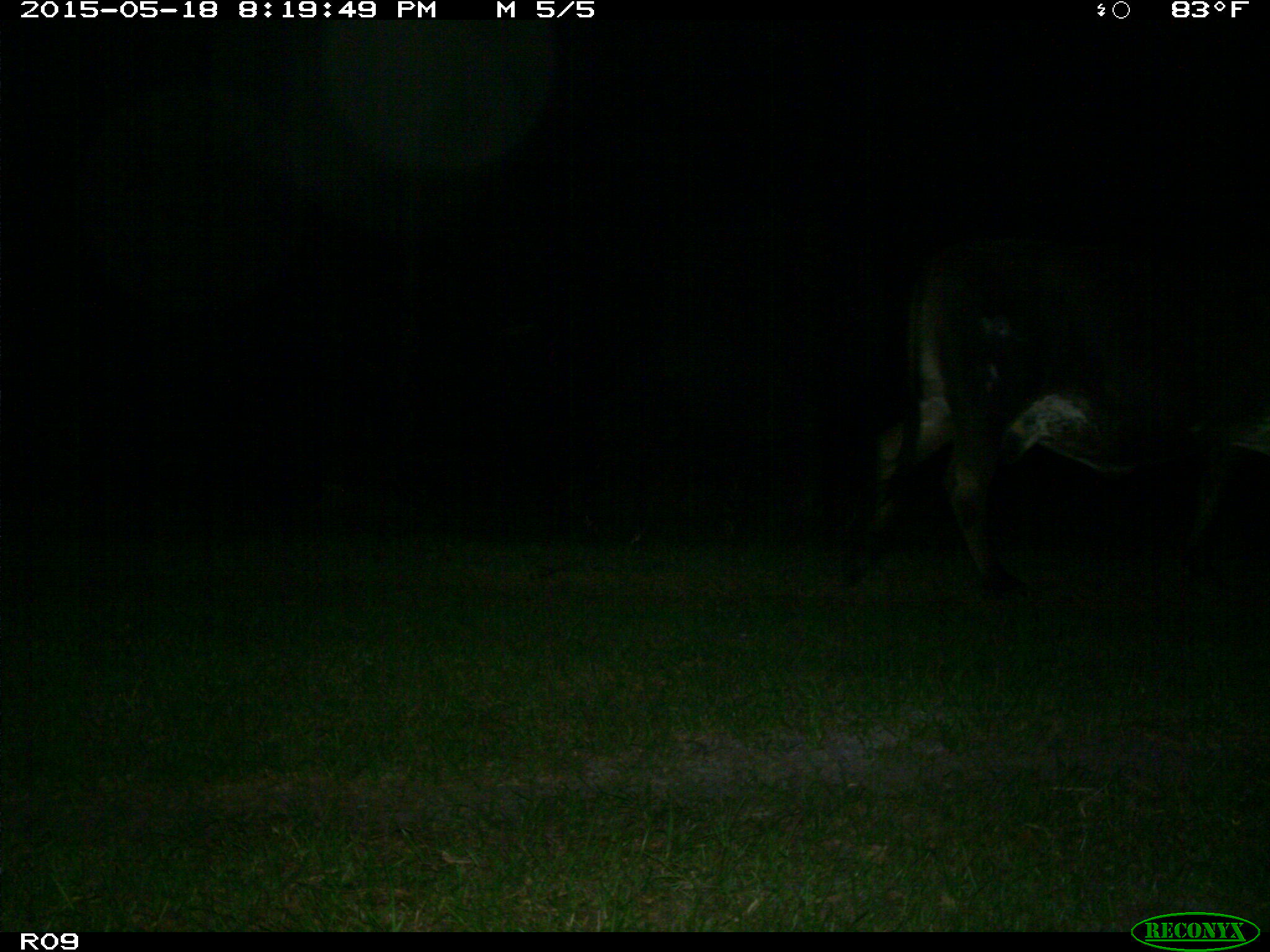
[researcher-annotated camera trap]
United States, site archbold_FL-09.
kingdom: Animalia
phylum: Chordata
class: Mammalia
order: Artiodactyla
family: Bovidae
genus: Bos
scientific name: Bos taurus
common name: domestic cow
Bos taurus (domestic cow).